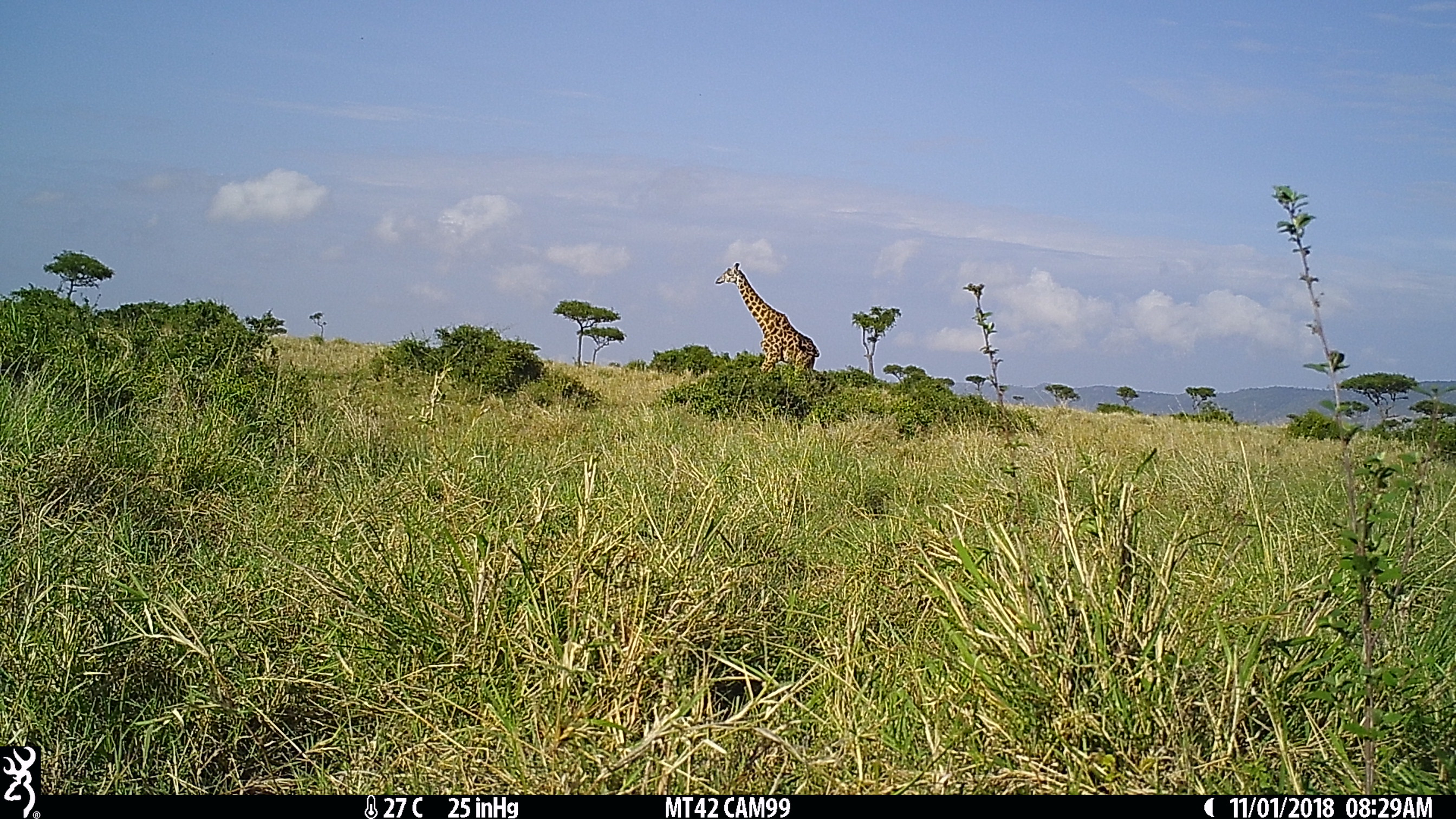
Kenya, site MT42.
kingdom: Animalia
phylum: Chordata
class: Mammalia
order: Artiodactyla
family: Giraffidae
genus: Giraffa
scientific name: Giraffa camelopardalis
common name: northern giraffe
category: giraffe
Giraffe (northern giraffe) (Giraffa camelopardalis).